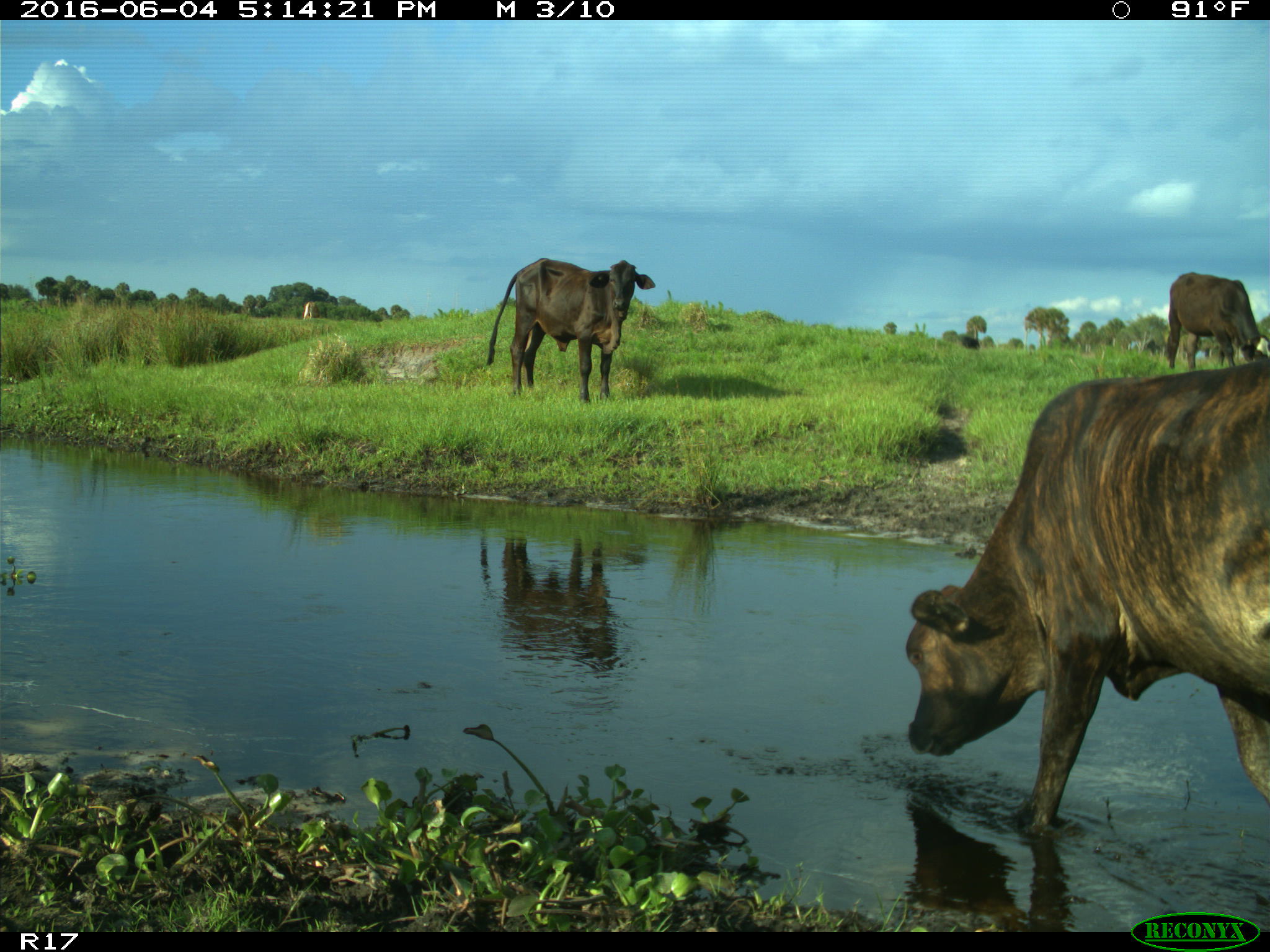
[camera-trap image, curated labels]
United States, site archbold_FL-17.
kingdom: Animalia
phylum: Chordata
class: Mammalia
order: Artiodactyla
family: Bovidae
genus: Bos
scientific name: Bos taurus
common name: domestic cow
Bos taurus (domestic cow).